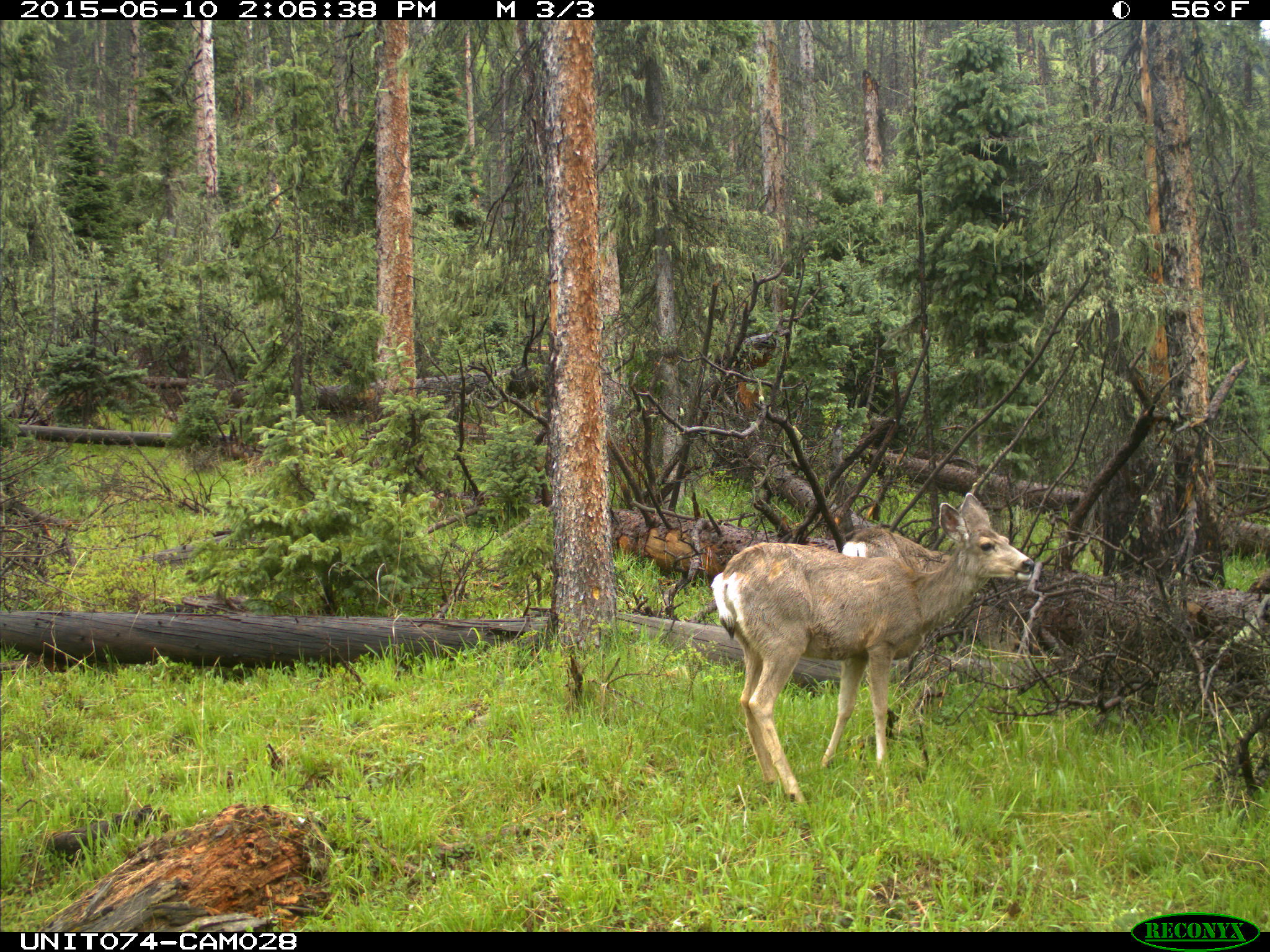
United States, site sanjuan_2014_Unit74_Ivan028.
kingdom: Animalia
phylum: Chordata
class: Mammalia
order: Artiodactyla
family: Cervidae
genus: Odocoileus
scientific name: Odocoileus hemionus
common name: mule deer